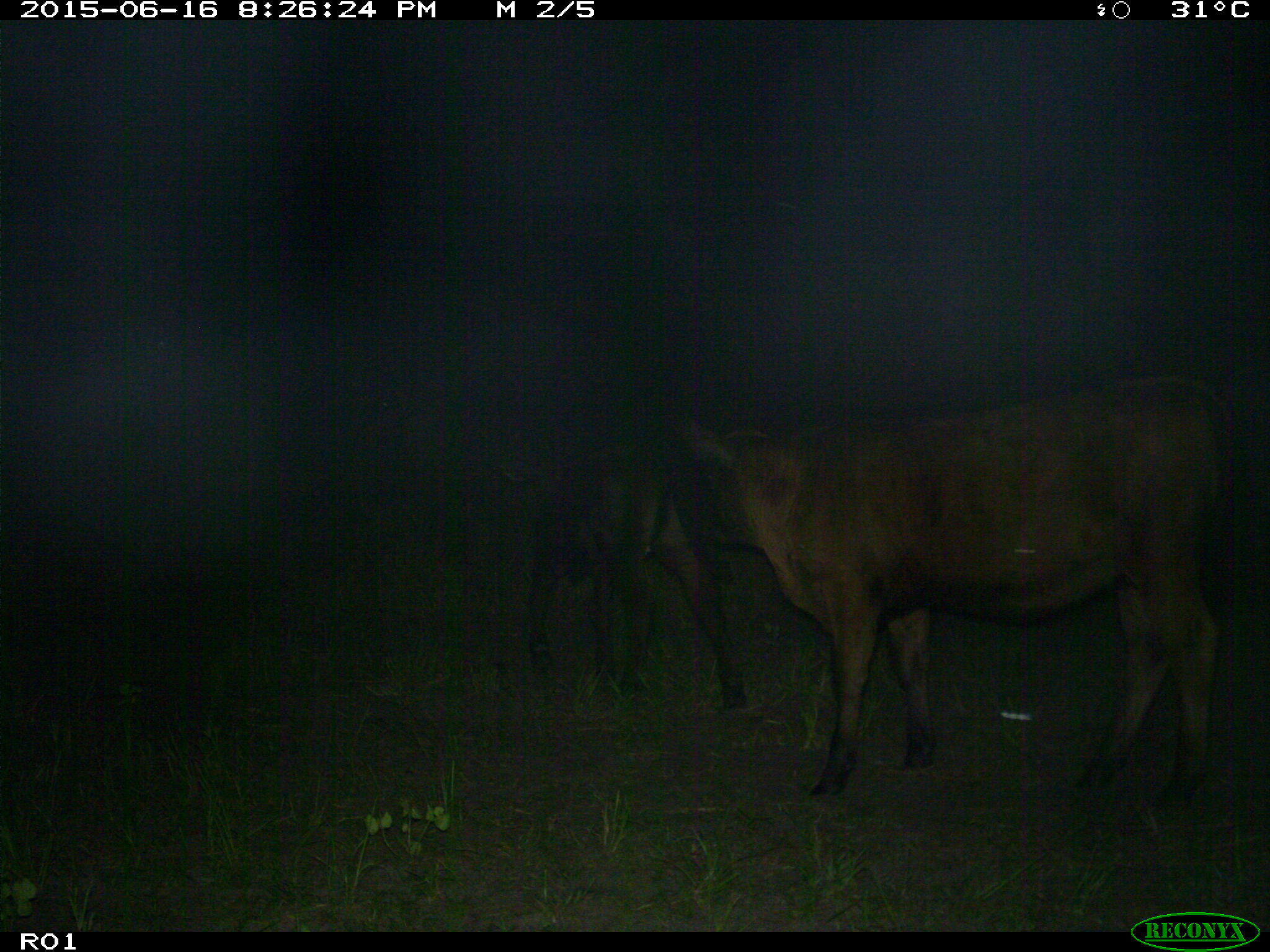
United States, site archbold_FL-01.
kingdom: Animalia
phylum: Chordata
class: Mammalia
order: Artiodactyla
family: Bovidae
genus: Bos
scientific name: Bos taurus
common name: domestic cow